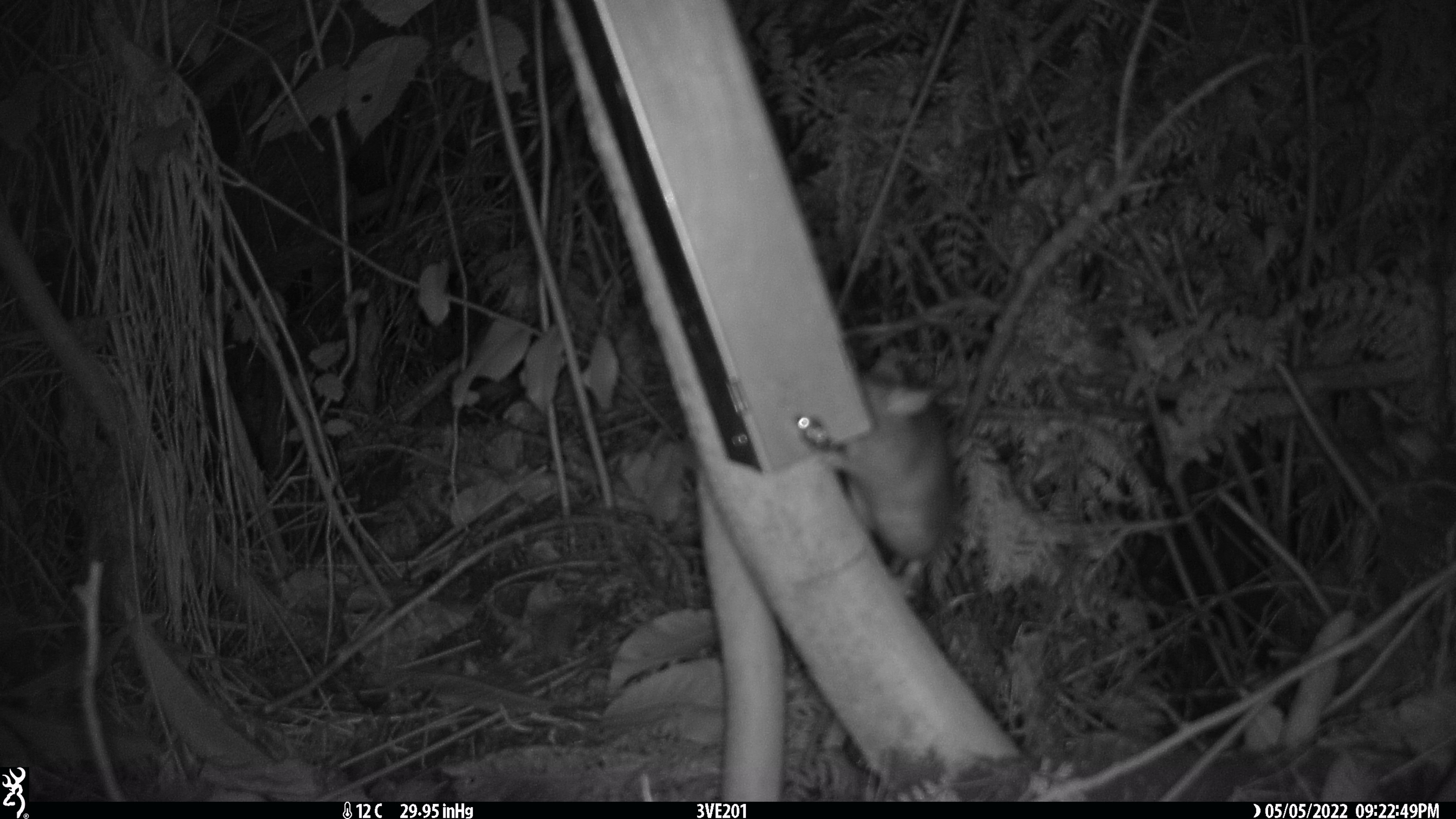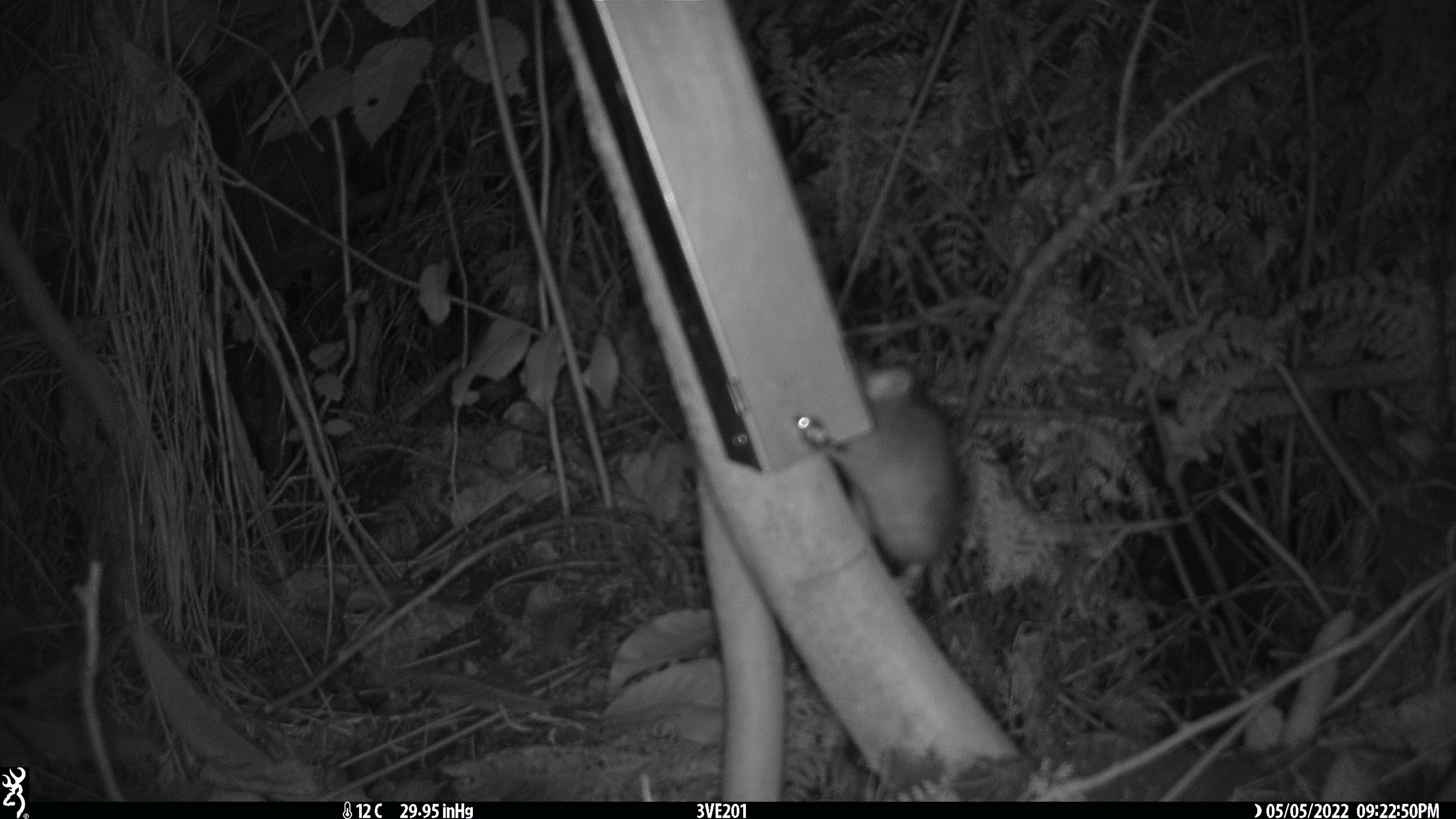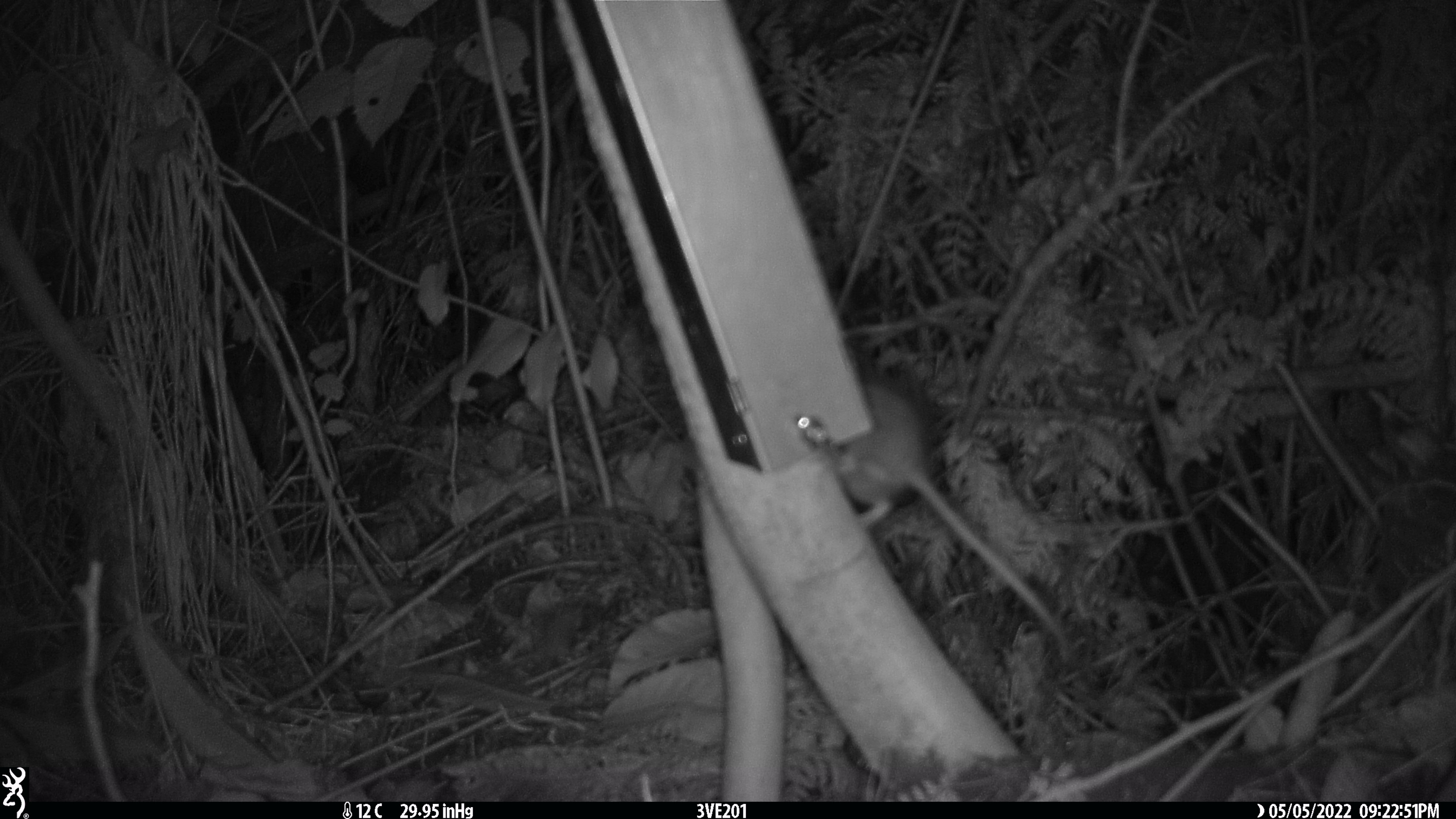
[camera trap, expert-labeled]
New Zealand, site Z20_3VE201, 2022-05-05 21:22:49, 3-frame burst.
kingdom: Animalia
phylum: Chordata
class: Mammalia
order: Rodentia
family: Muridae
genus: Rattus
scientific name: Rattus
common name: rat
Rat (Rattus).